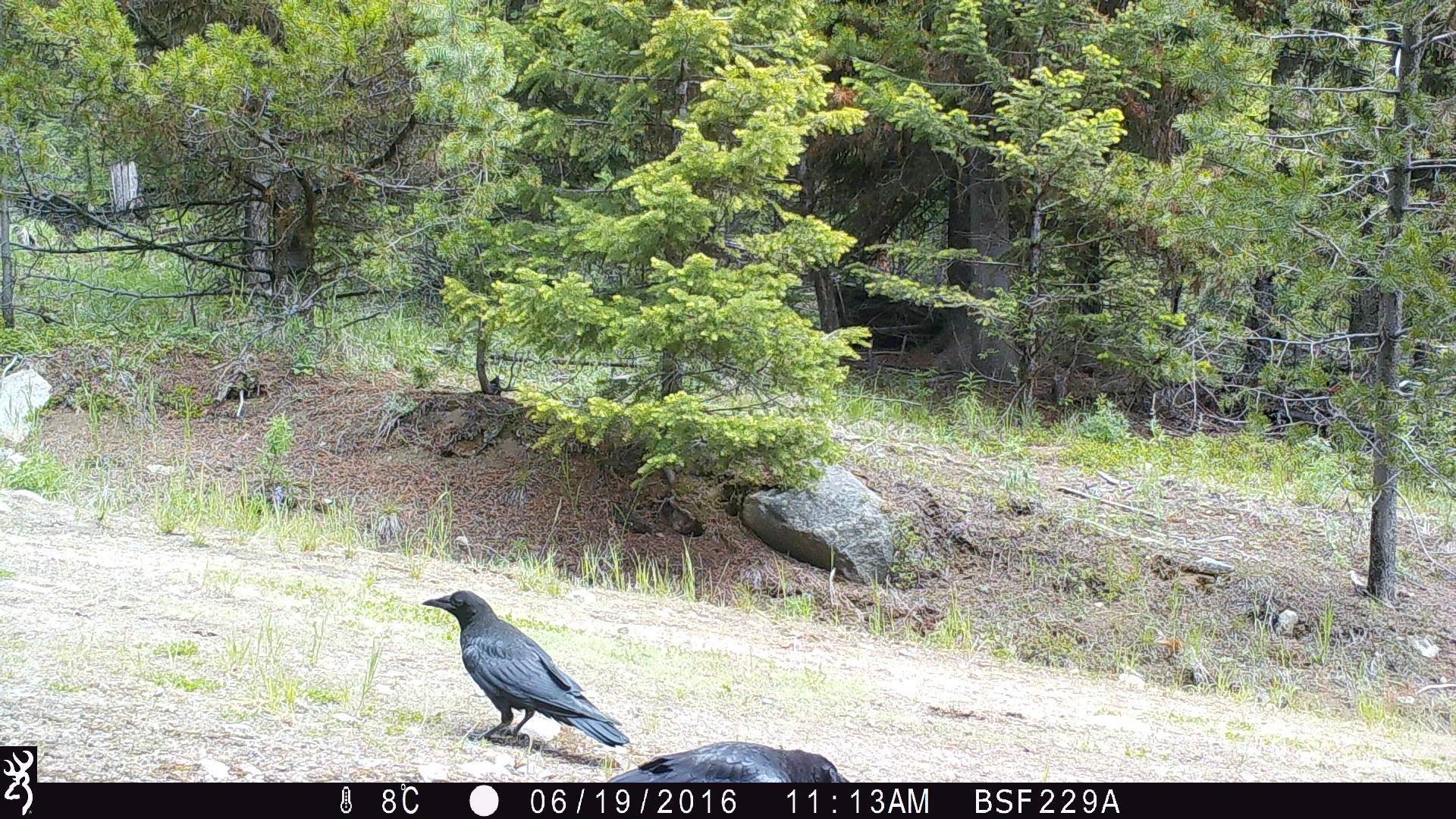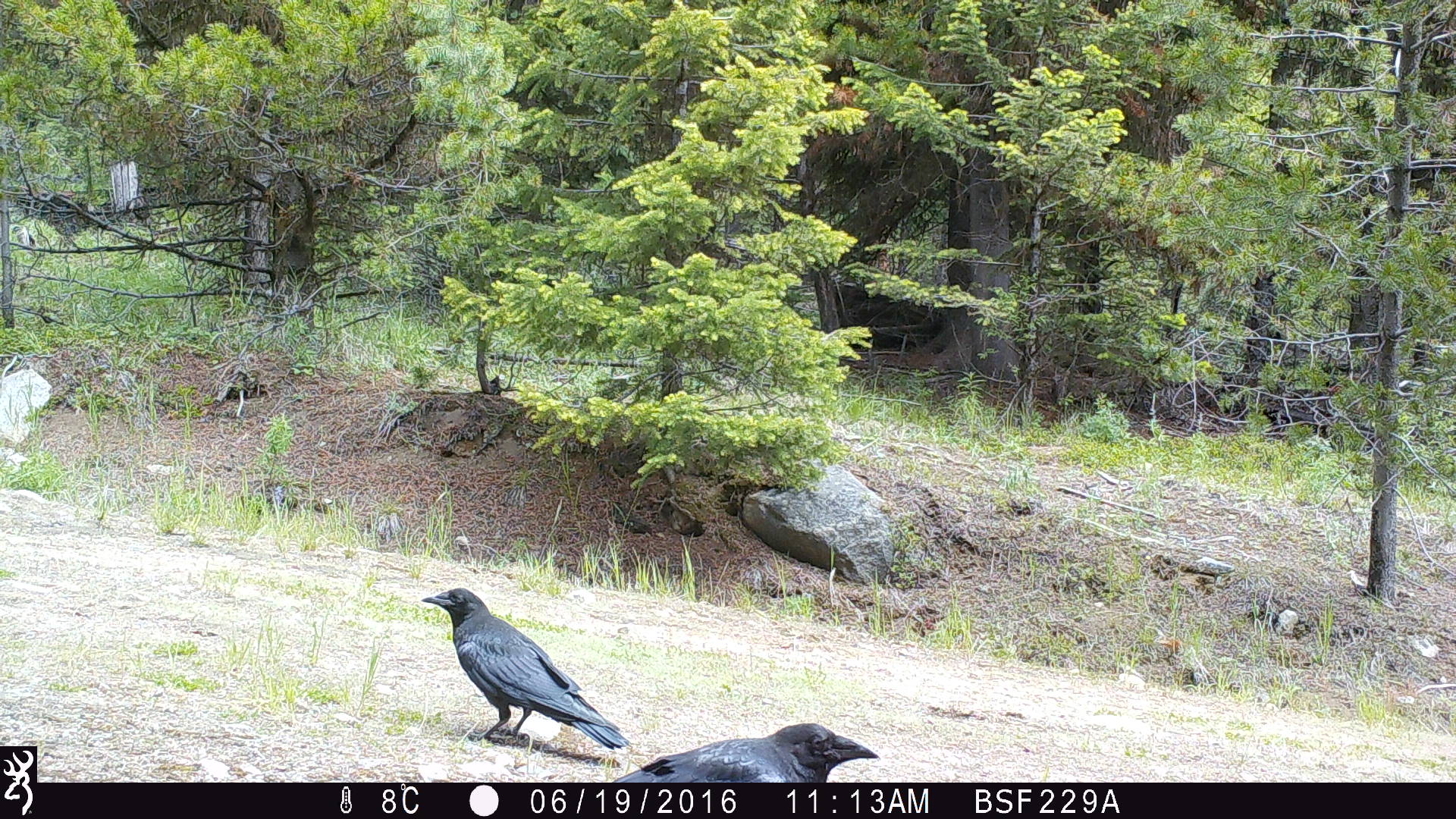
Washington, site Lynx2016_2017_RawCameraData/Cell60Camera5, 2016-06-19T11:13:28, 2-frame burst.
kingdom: Animalia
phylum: Chordata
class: Aves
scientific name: Aves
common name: birds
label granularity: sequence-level